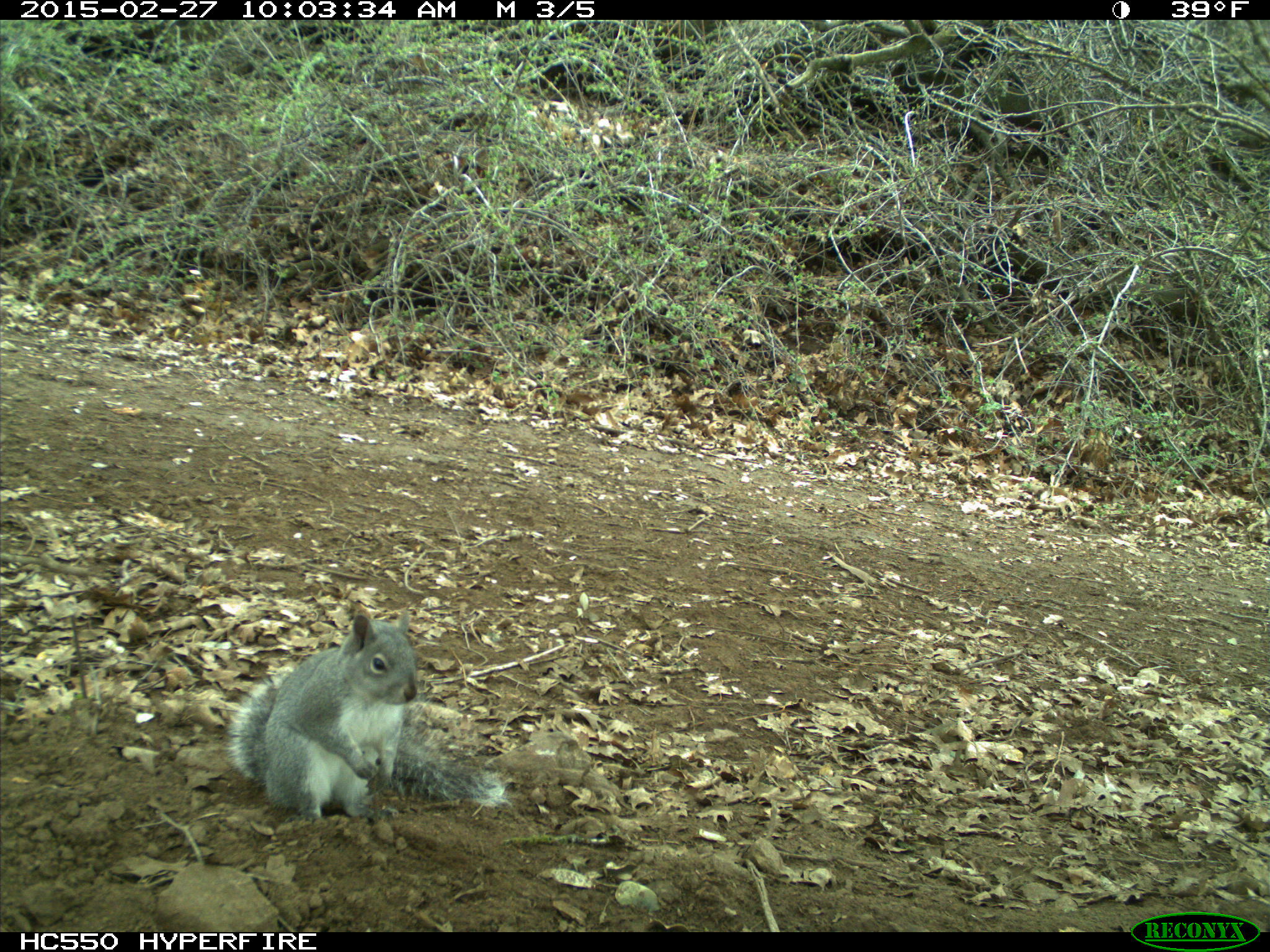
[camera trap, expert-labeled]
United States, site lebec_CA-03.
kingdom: Animalia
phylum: Chordata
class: Mammalia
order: Rodentia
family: Sciuridae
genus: Sciurus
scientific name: Sciurus carolinensis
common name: eastern gray squirrel